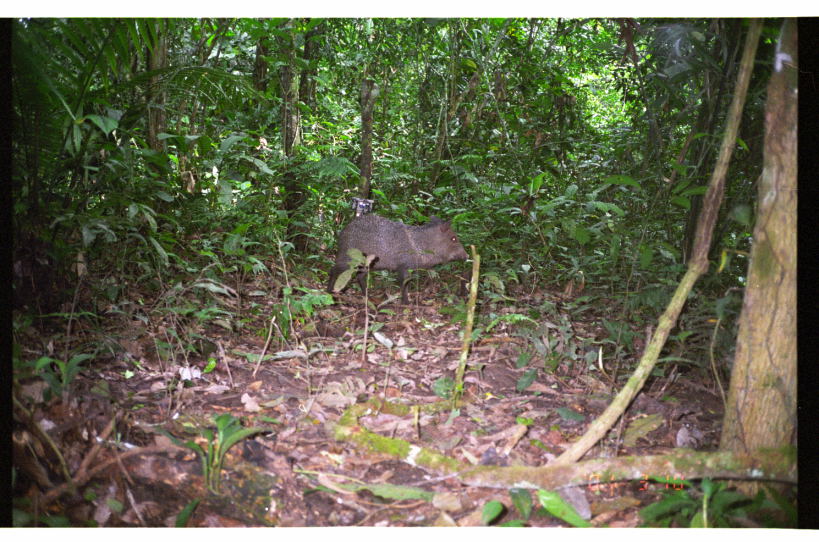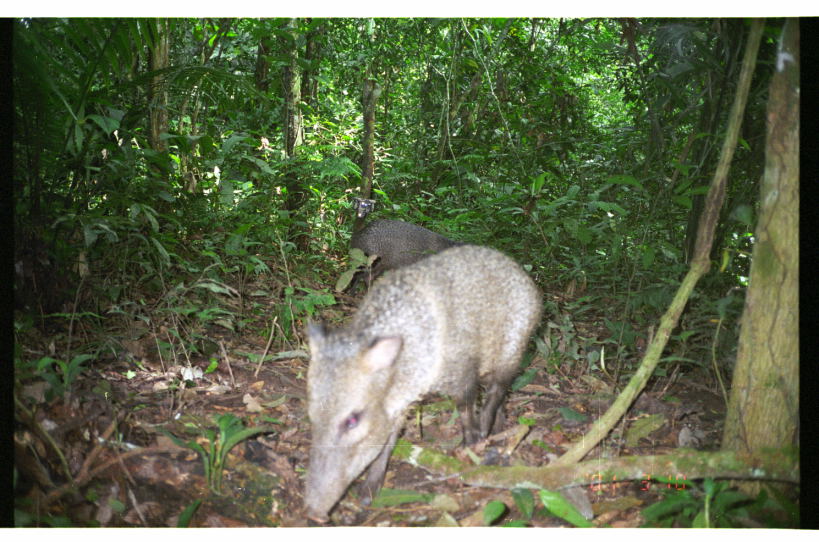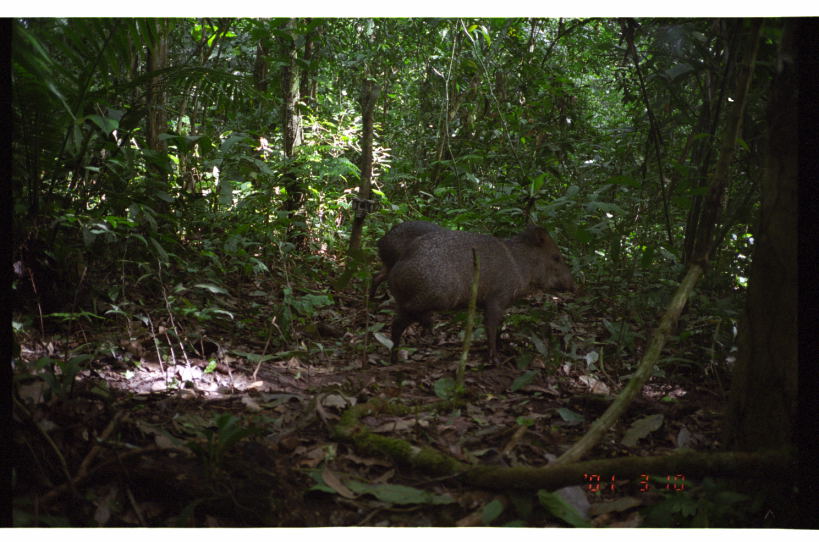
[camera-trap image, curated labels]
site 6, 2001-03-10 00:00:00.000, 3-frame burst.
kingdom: Animalia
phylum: Chordata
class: Mammalia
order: Artiodactyla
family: Tayassuidae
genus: Pecari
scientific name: Pecari tajacu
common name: collared peccary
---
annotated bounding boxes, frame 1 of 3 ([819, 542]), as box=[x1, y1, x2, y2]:
pecari tajacu: box=[325, 212, 470, 303]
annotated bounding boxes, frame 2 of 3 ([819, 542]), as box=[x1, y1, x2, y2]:
pecari tajacu: box=[298, 241, 545, 527]; box=[348, 218, 461, 297]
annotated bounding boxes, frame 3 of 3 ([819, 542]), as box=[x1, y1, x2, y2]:
pecari tajacu: box=[385, 223, 581, 366]; box=[365, 219, 446, 301]